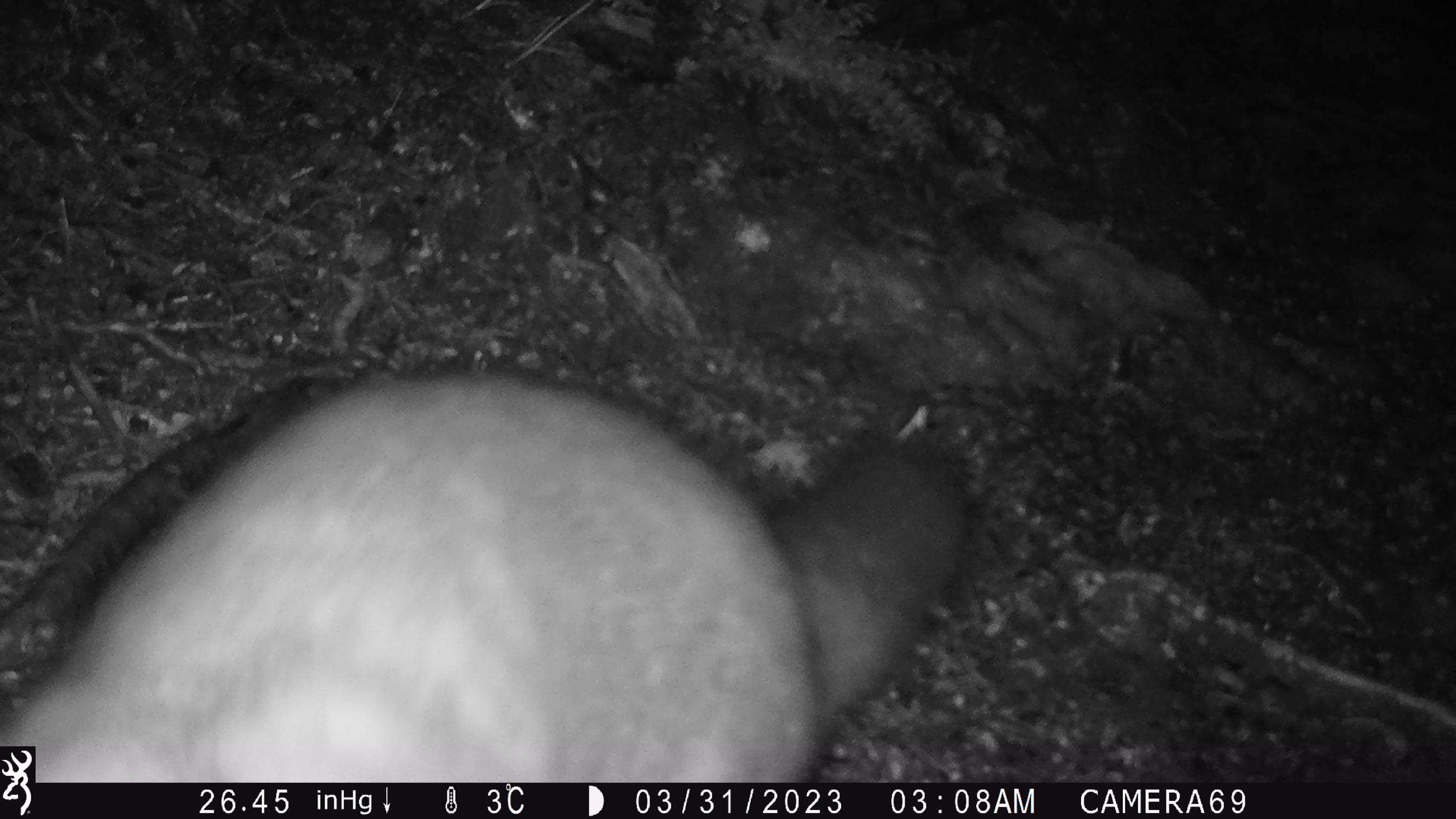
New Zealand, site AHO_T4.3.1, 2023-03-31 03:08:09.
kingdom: Animalia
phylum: Chordata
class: Mammalia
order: Carnivora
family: Mustelidae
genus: Mustela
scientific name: Mustela erminea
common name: stoat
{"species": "stoat (Mustela erminea)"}